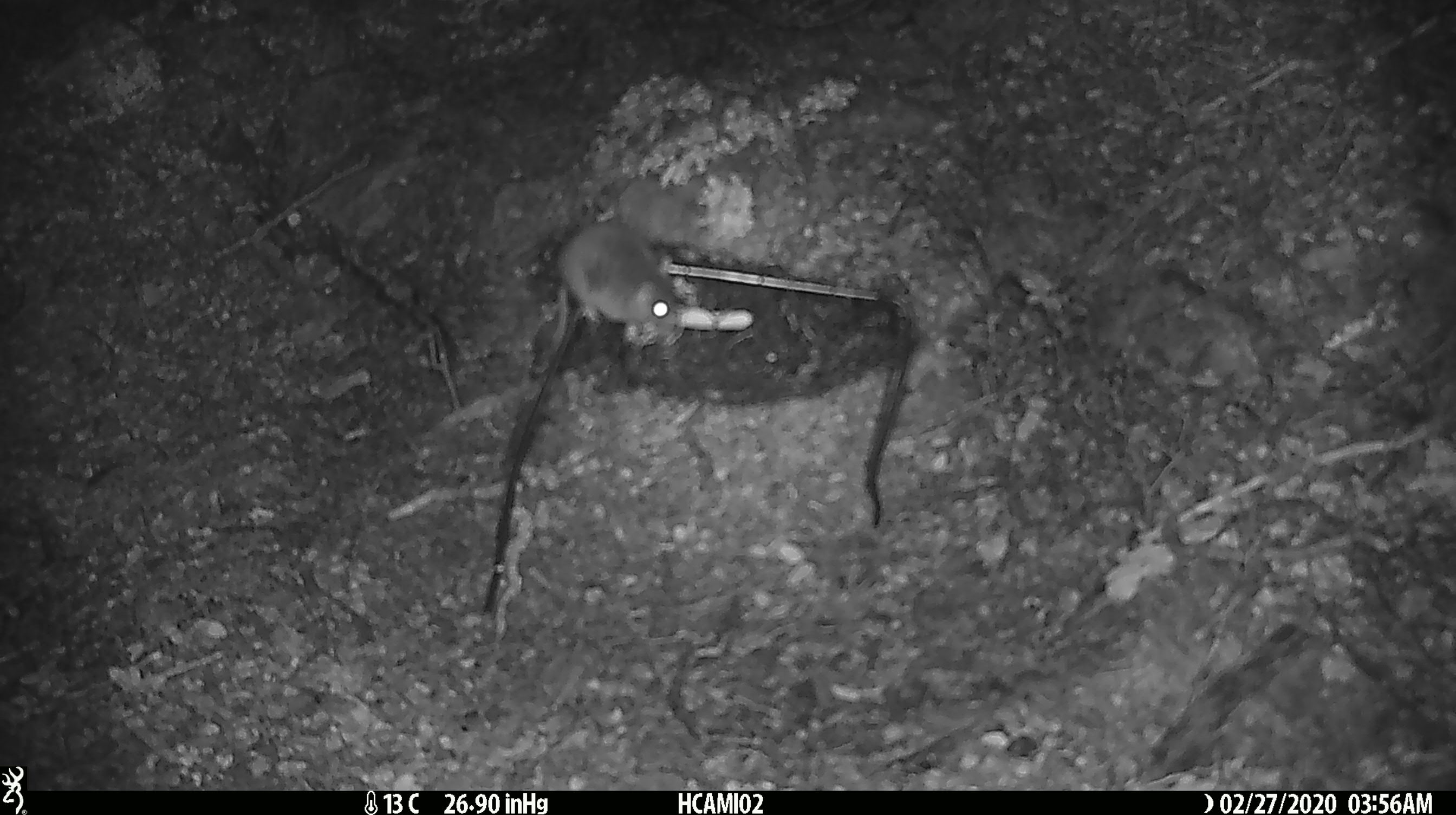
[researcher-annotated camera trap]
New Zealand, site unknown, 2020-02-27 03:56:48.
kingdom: Animalia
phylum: Chordata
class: Mammalia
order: Rodentia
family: Muridae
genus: Mus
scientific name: Mus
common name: mouse